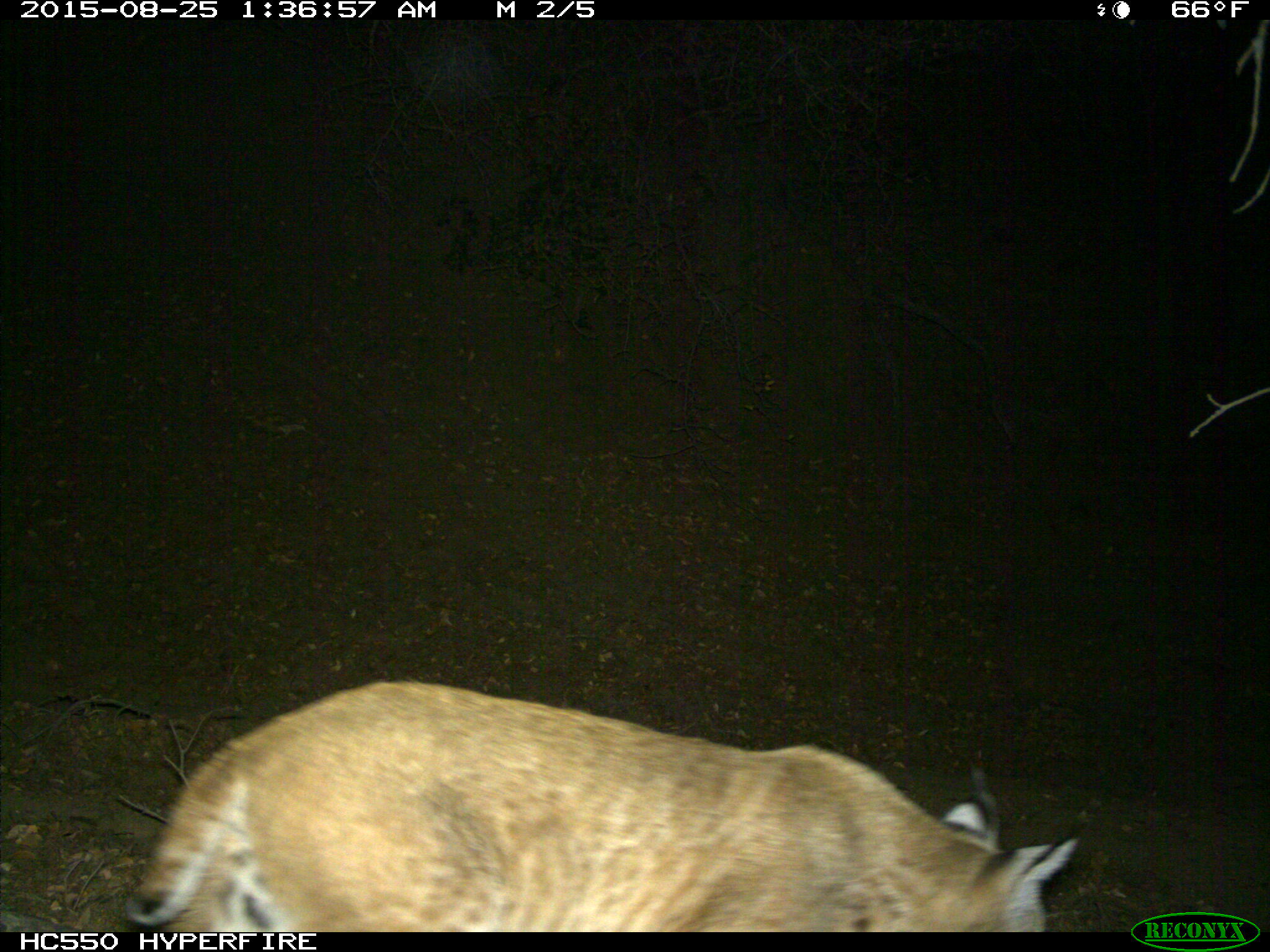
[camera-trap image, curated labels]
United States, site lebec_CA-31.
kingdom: Animalia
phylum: Chordata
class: Mammalia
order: Carnivora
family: Felidae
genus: Lynx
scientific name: Lynx rufus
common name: bobcat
Lynx rufus (bobcat).